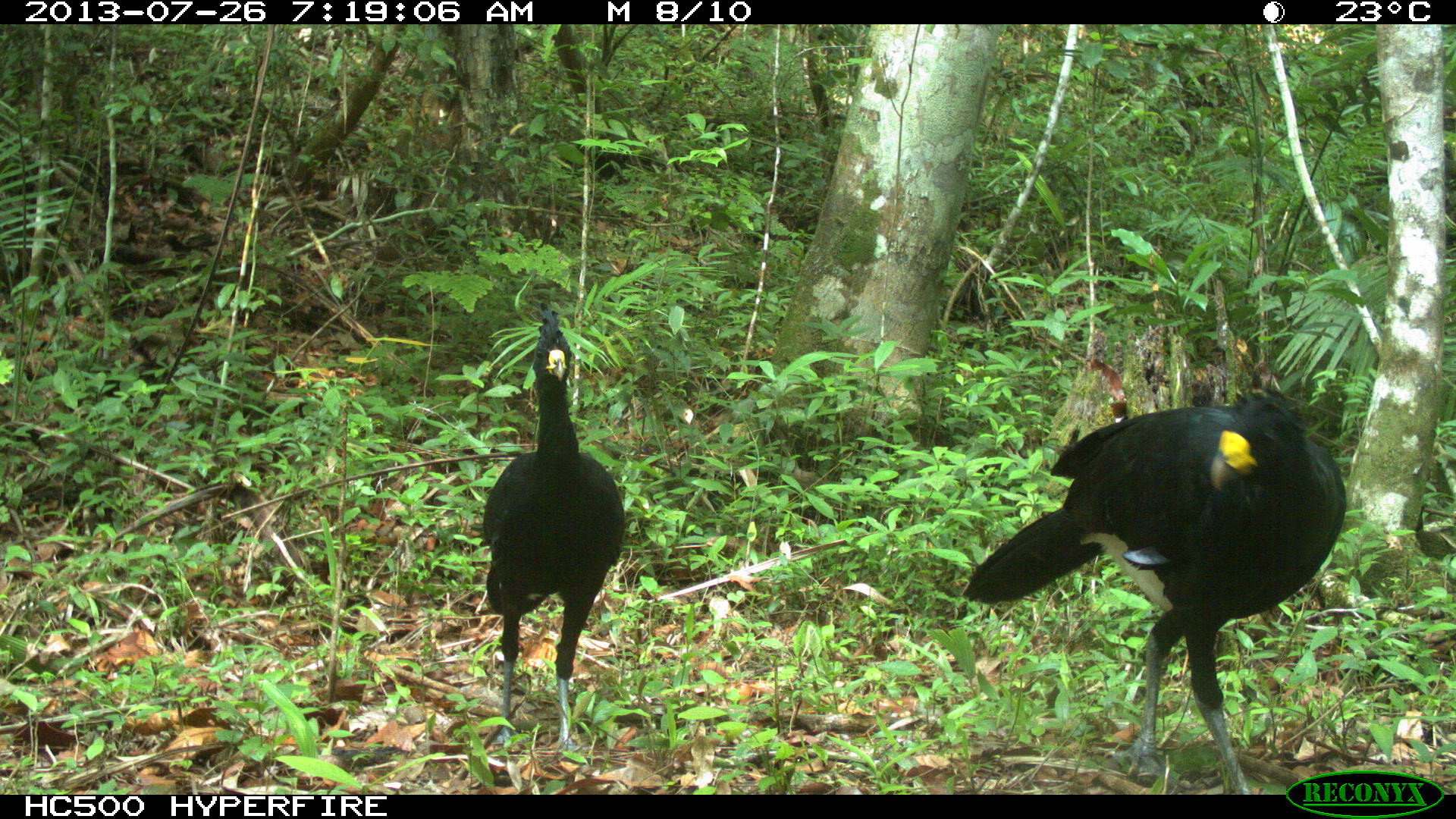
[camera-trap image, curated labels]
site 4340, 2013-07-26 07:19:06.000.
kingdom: Animalia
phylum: Chordata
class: Aves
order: Galliformes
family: Cracidae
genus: Crax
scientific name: Crax rubra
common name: great curassow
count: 2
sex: male